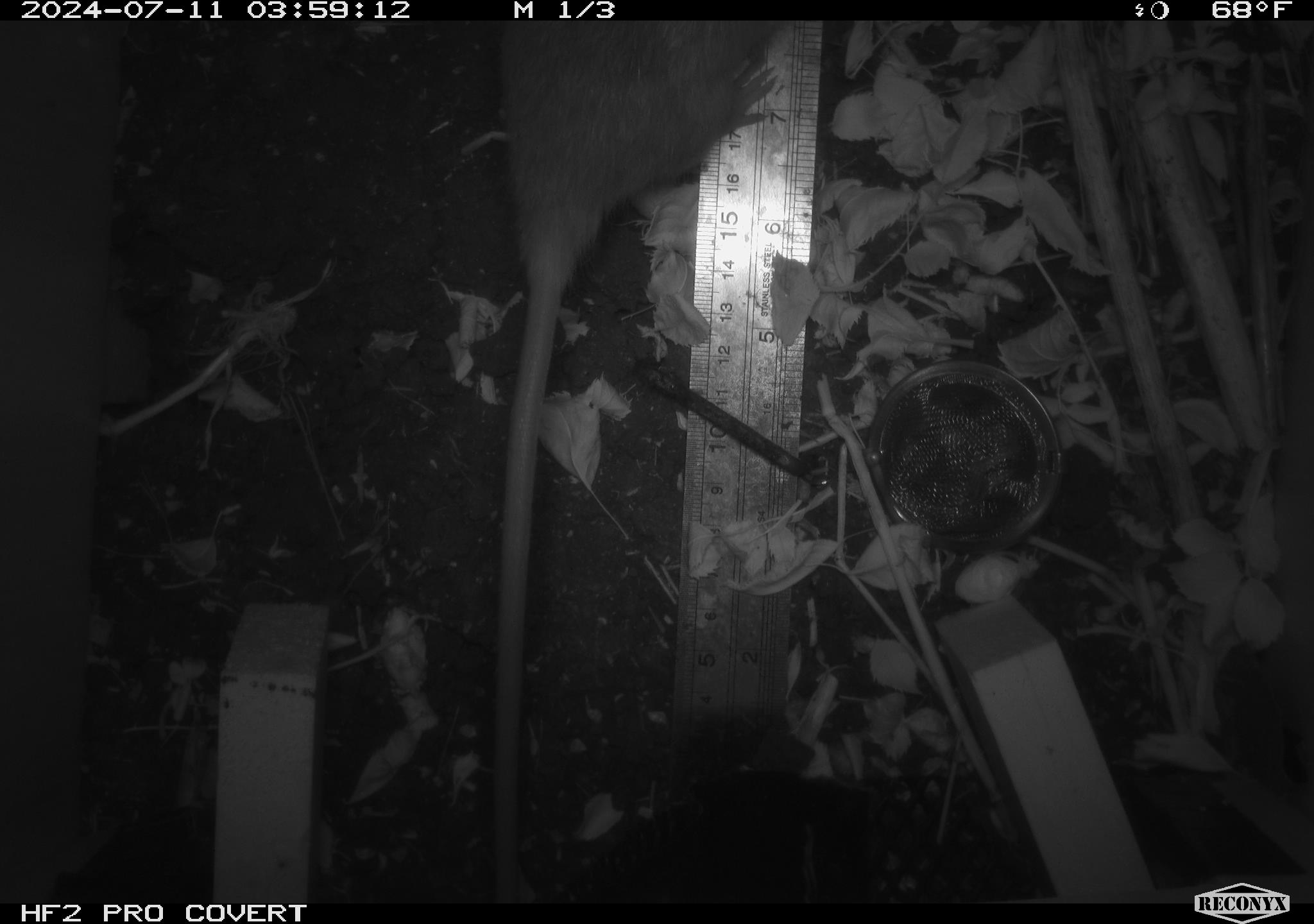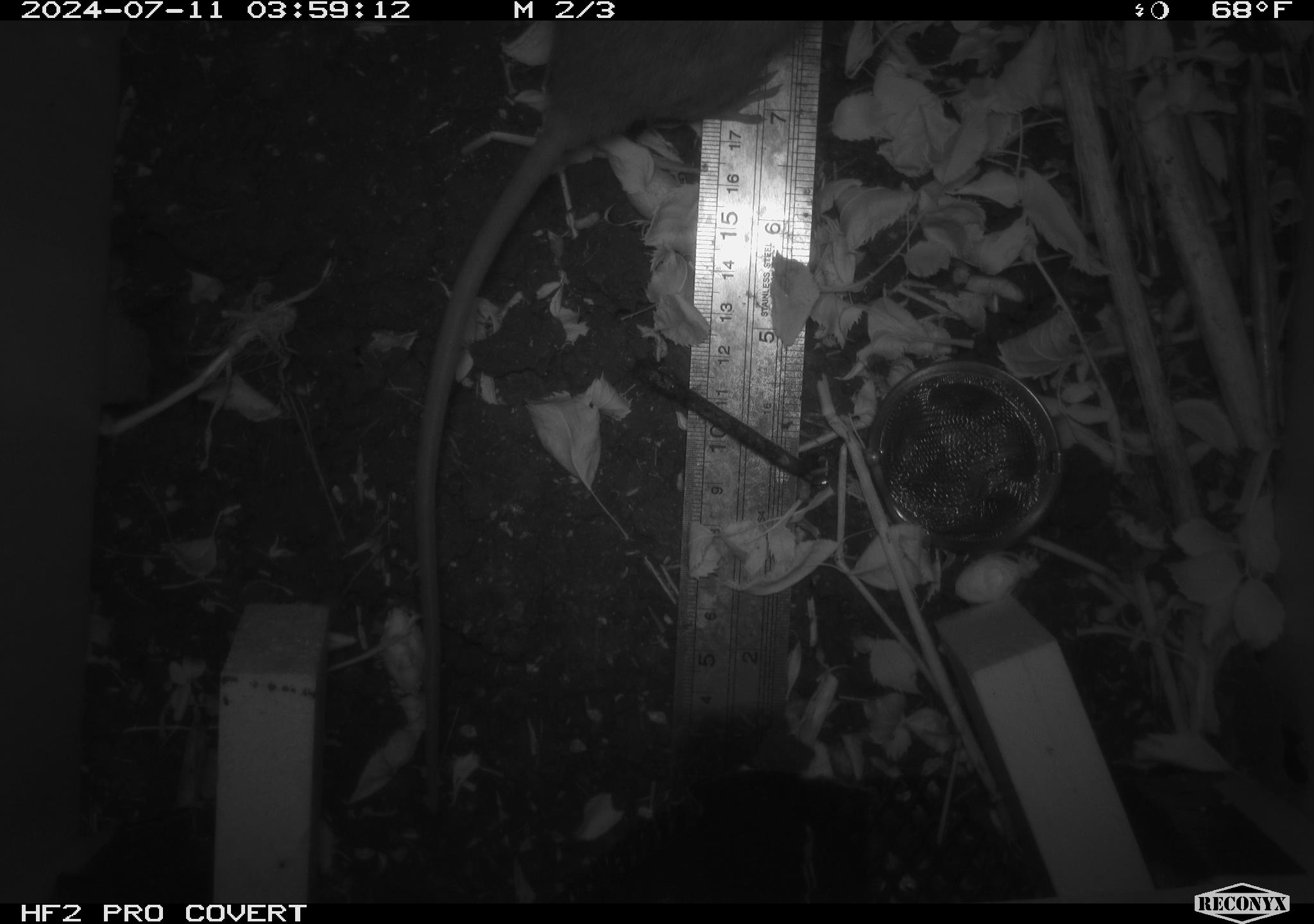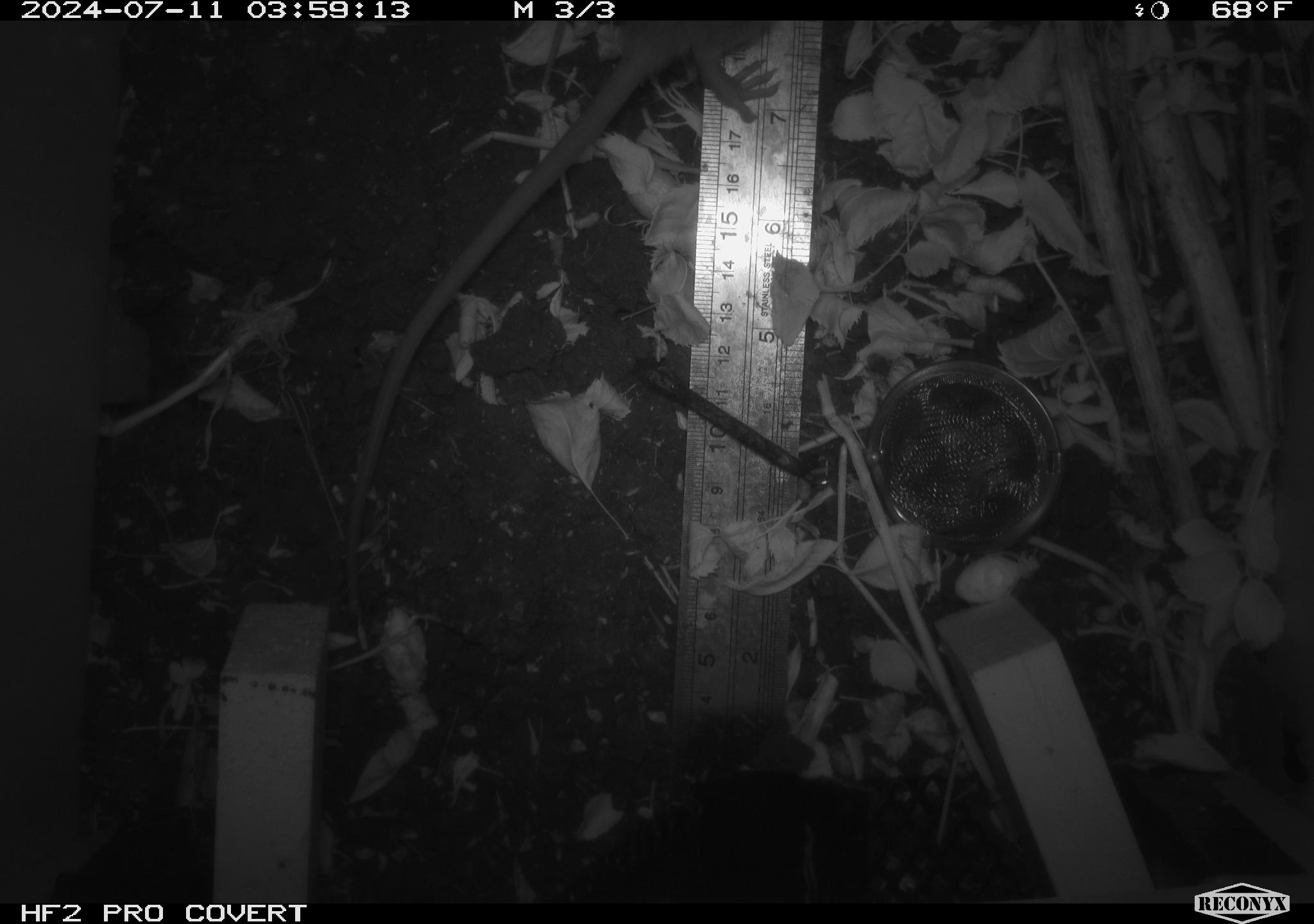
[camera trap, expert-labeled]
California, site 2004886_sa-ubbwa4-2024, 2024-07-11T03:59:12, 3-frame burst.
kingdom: Animalia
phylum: Chordata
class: Mammalia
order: Rodentia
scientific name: Rodentia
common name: woodrat or rat or mouse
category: woodrat or rat or mouse species